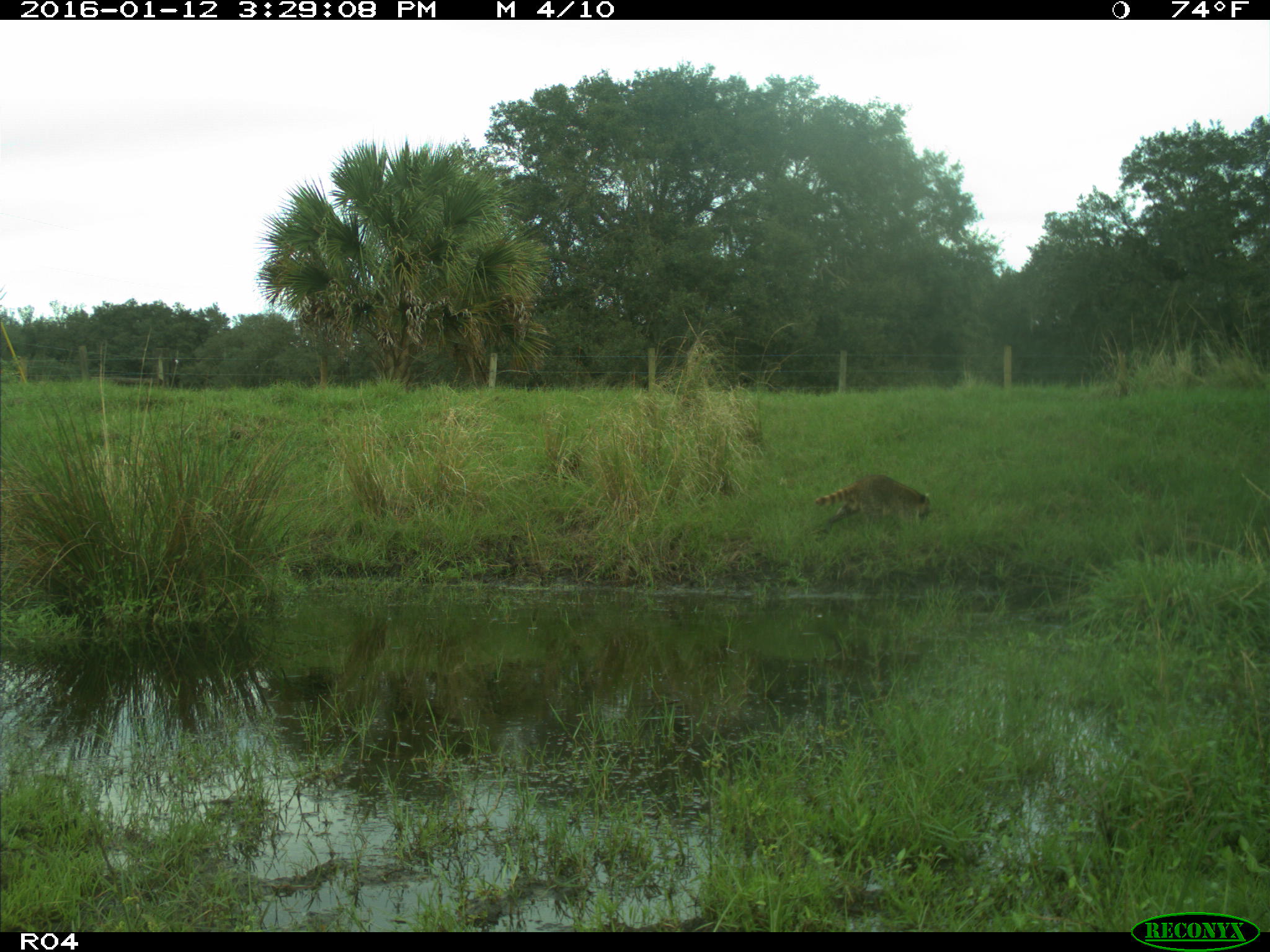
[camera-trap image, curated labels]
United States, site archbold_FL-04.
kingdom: Animalia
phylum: Chordata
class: Mammalia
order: Carnivora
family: Procyonidae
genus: Procyon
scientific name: Procyon lotor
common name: common raccoon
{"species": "Procyon lotor (common raccoon)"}